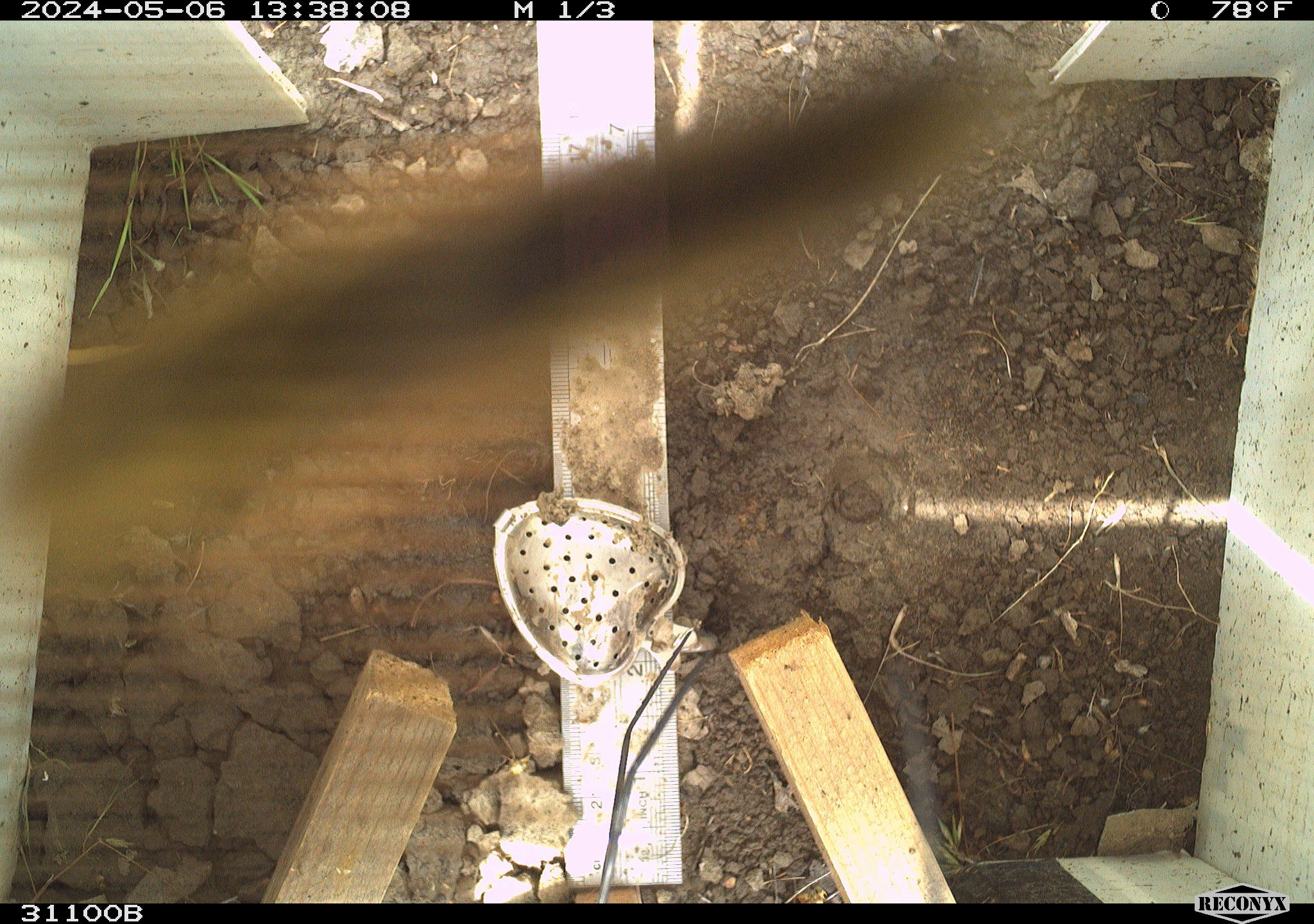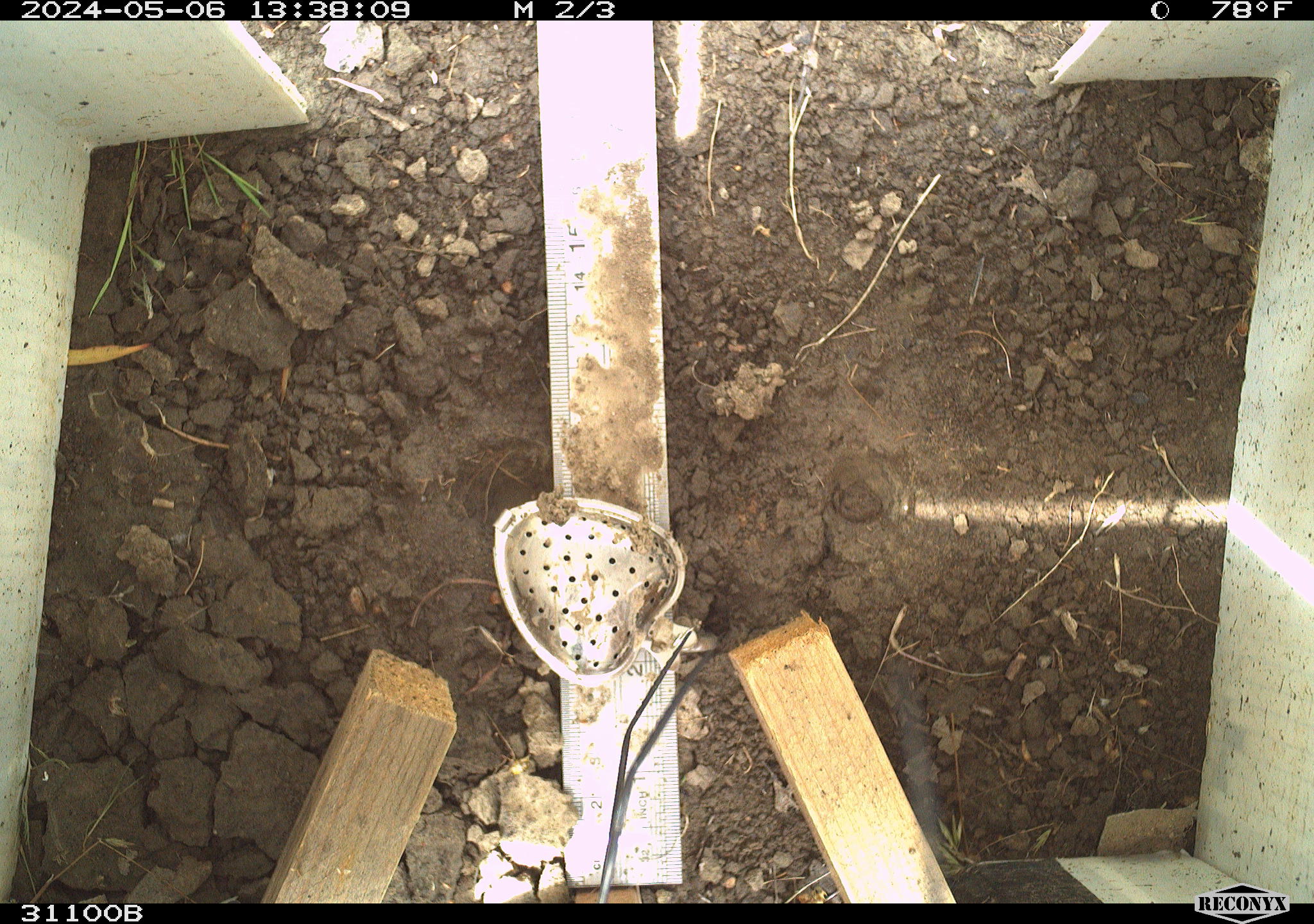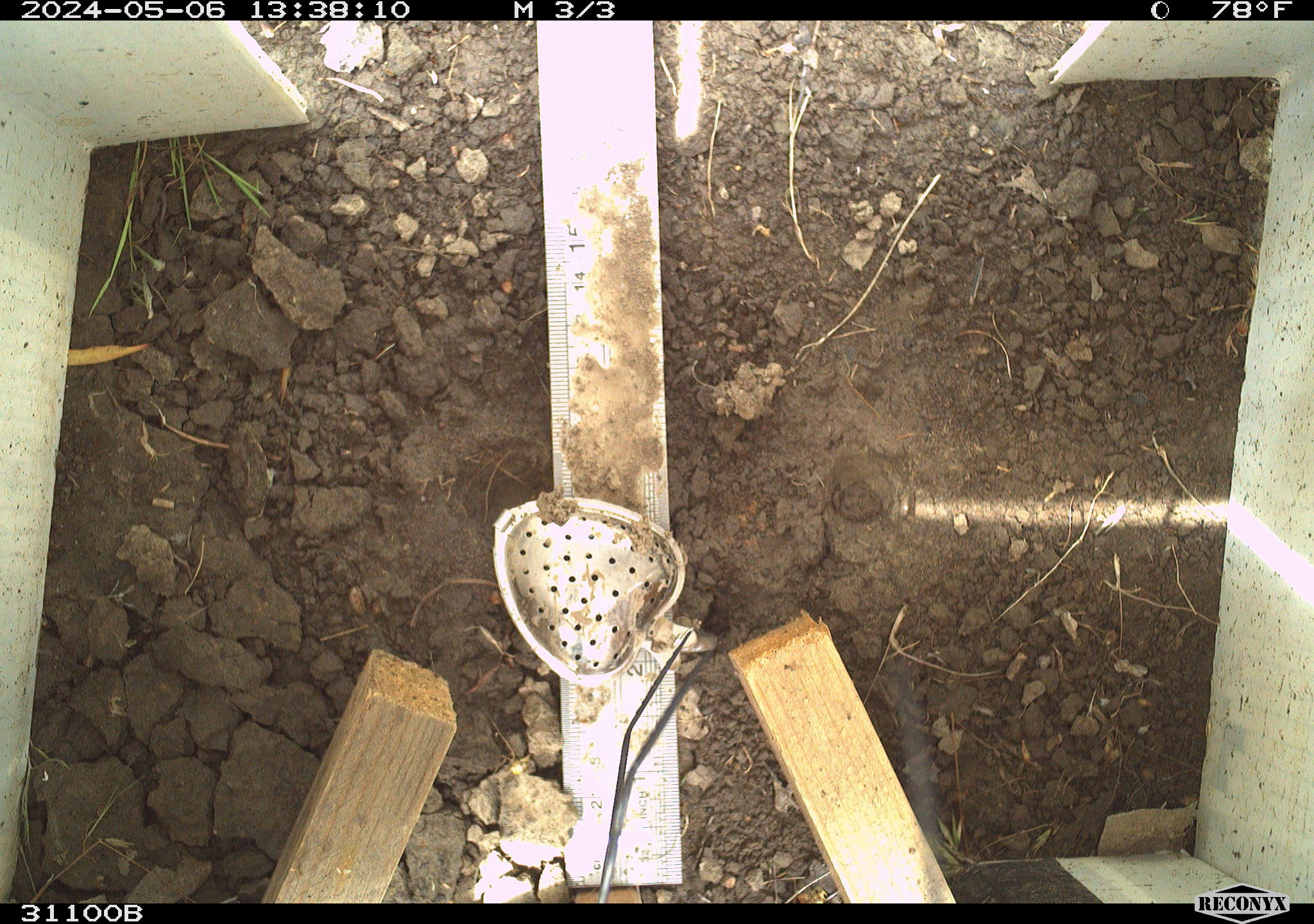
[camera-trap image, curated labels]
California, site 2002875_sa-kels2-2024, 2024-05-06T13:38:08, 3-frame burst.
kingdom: Animalia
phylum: Arthropoda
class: Insecta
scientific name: Insecta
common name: insect